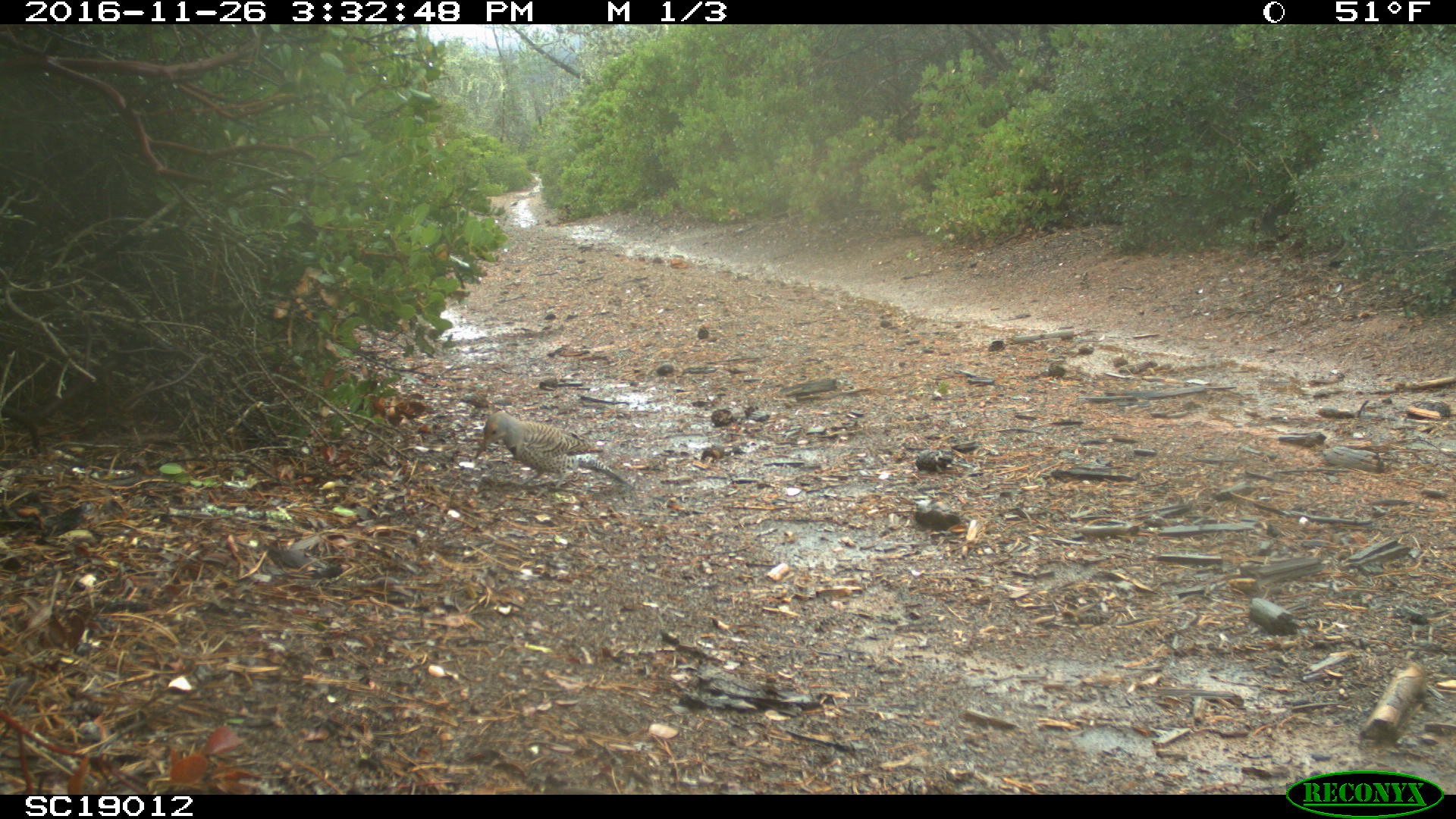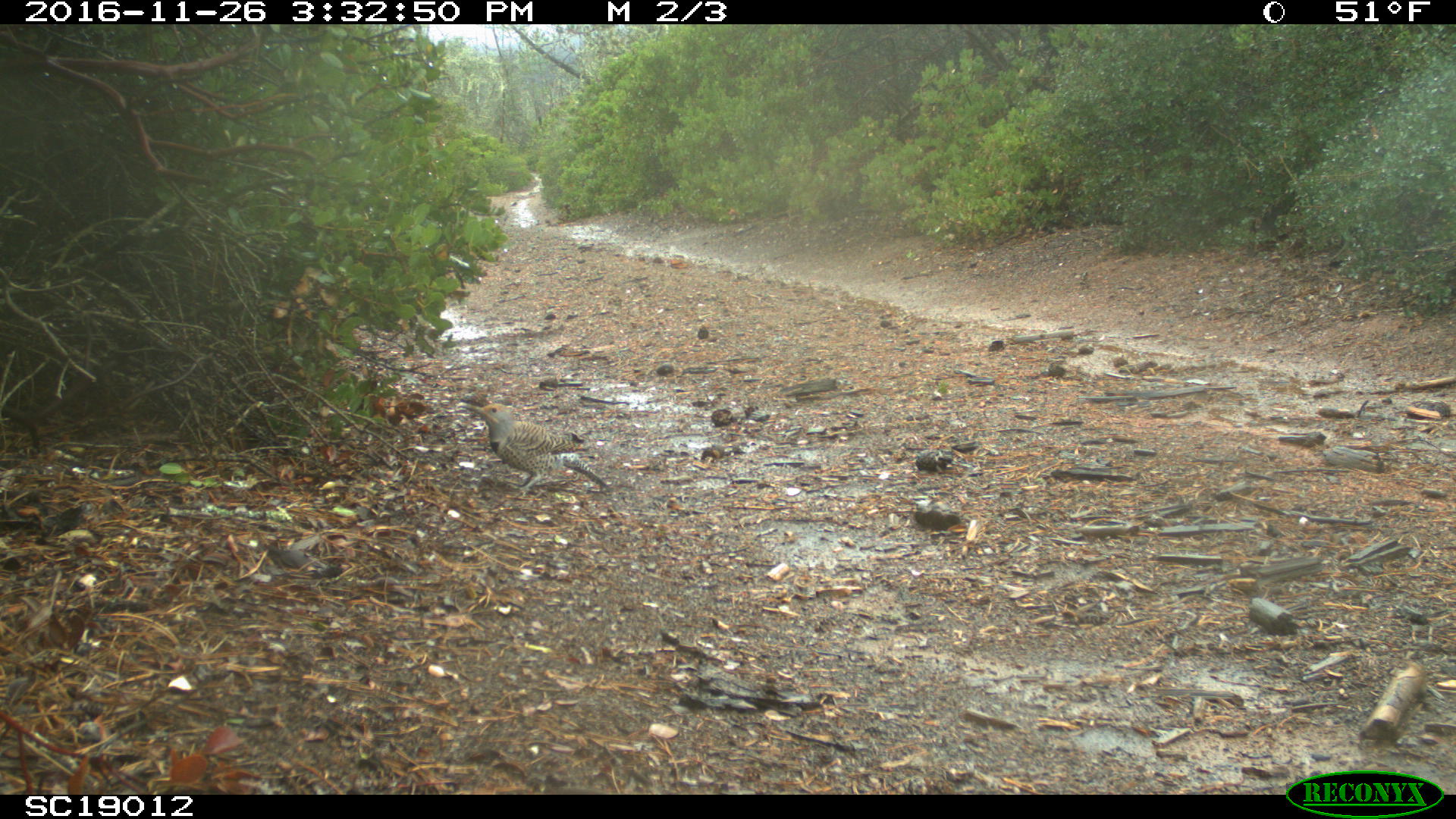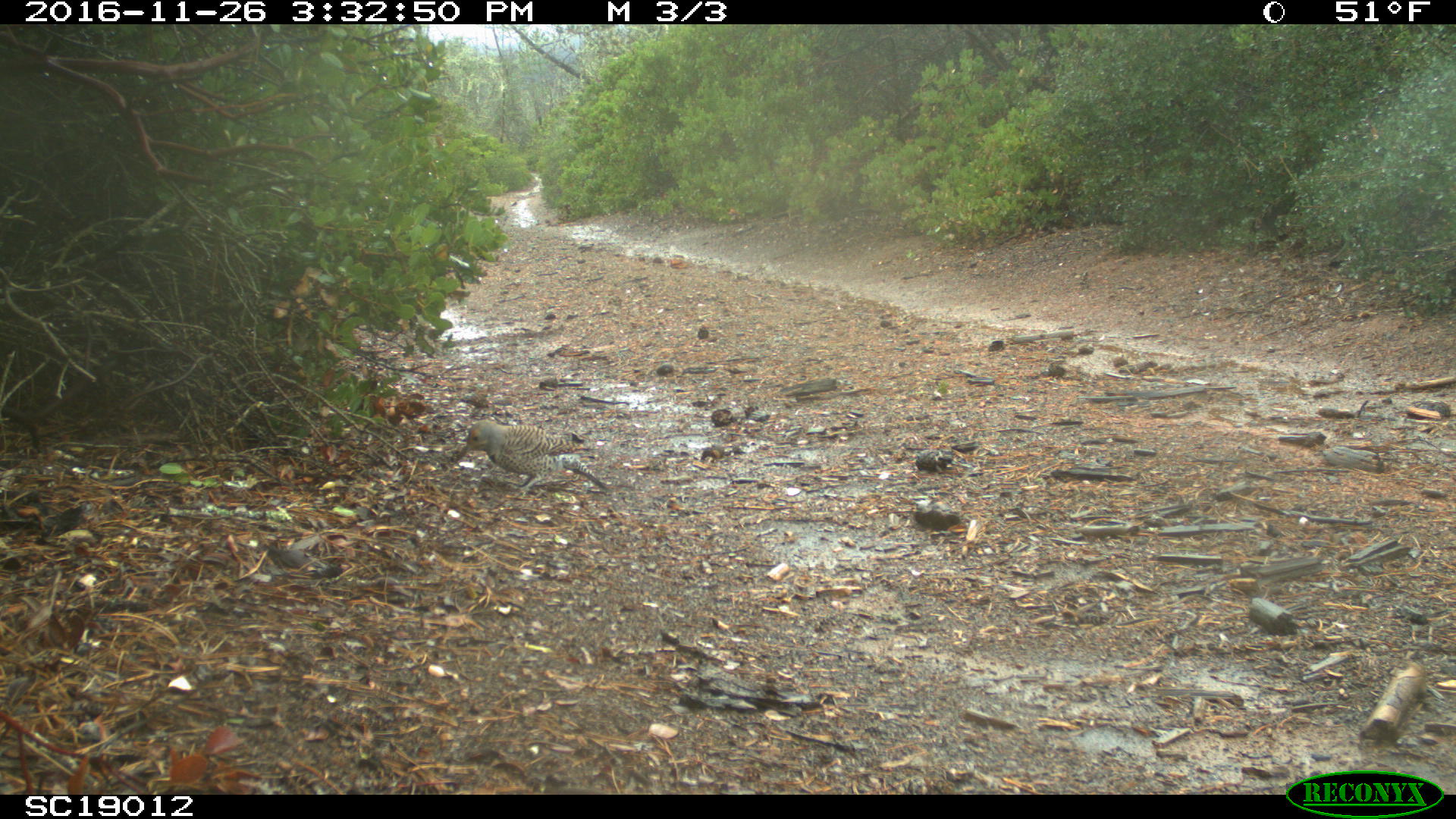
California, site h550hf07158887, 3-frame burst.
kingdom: Animalia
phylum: Chordata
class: Aves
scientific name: Aves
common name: bird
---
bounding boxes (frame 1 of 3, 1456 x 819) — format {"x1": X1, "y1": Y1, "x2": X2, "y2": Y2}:
bird: {"x1": 472, "y1": 413, "x2": 632, "y2": 495}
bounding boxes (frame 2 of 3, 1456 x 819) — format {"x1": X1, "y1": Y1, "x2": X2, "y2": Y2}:
bird: {"x1": 457, "y1": 401, "x2": 613, "y2": 498}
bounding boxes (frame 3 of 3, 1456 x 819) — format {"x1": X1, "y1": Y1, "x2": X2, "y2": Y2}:
bird: {"x1": 456, "y1": 419, "x2": 611, "y2": 497}